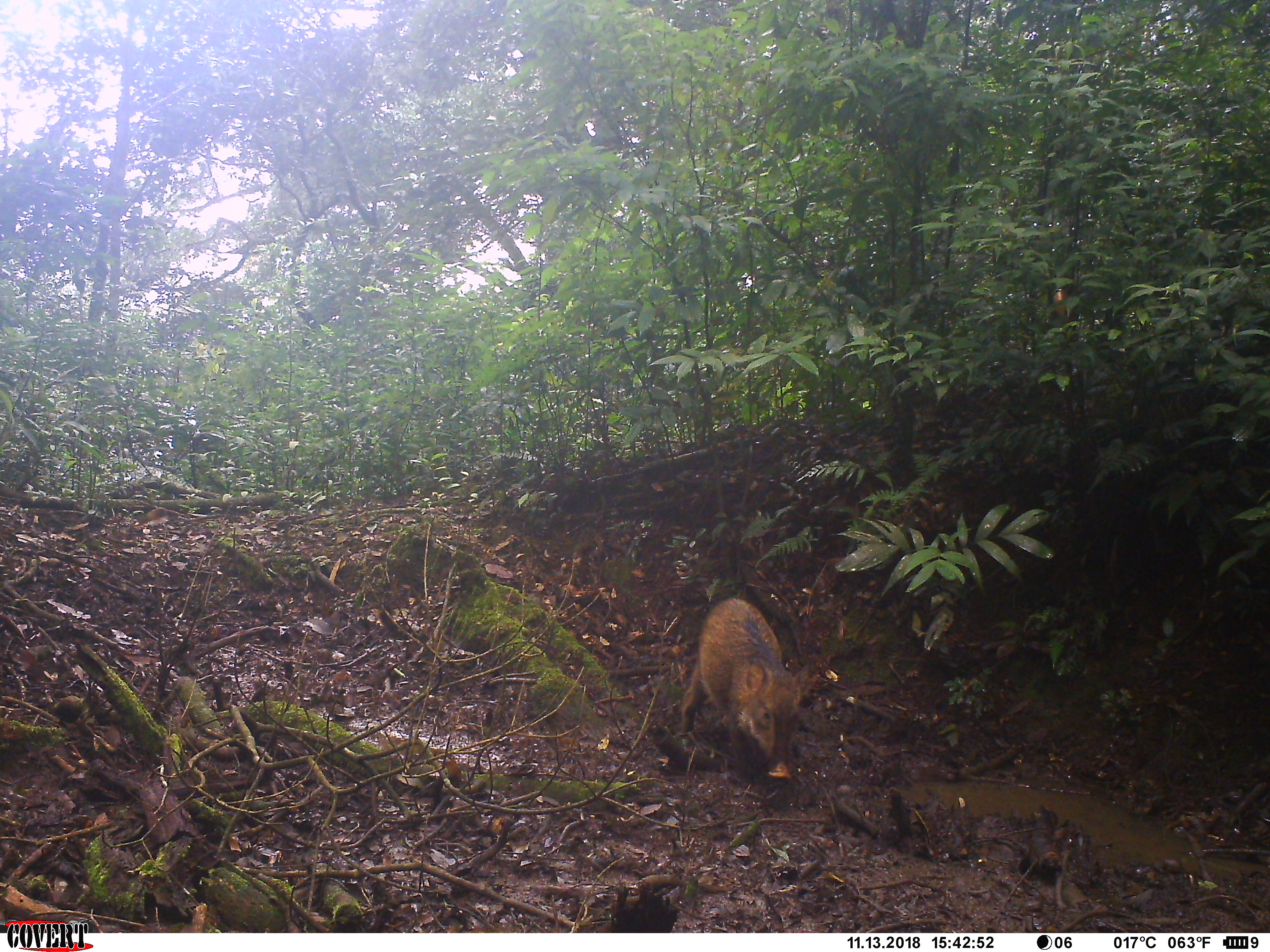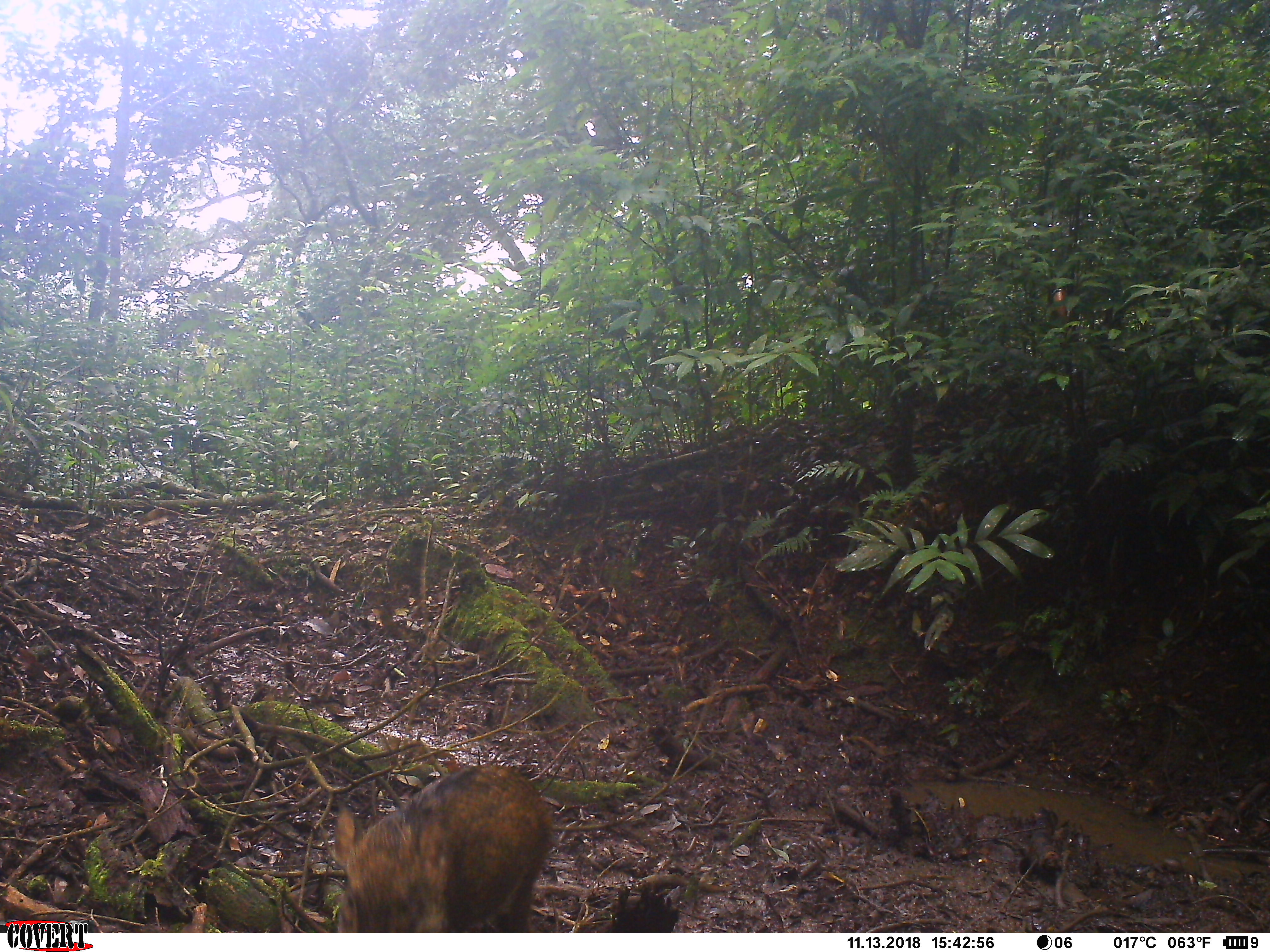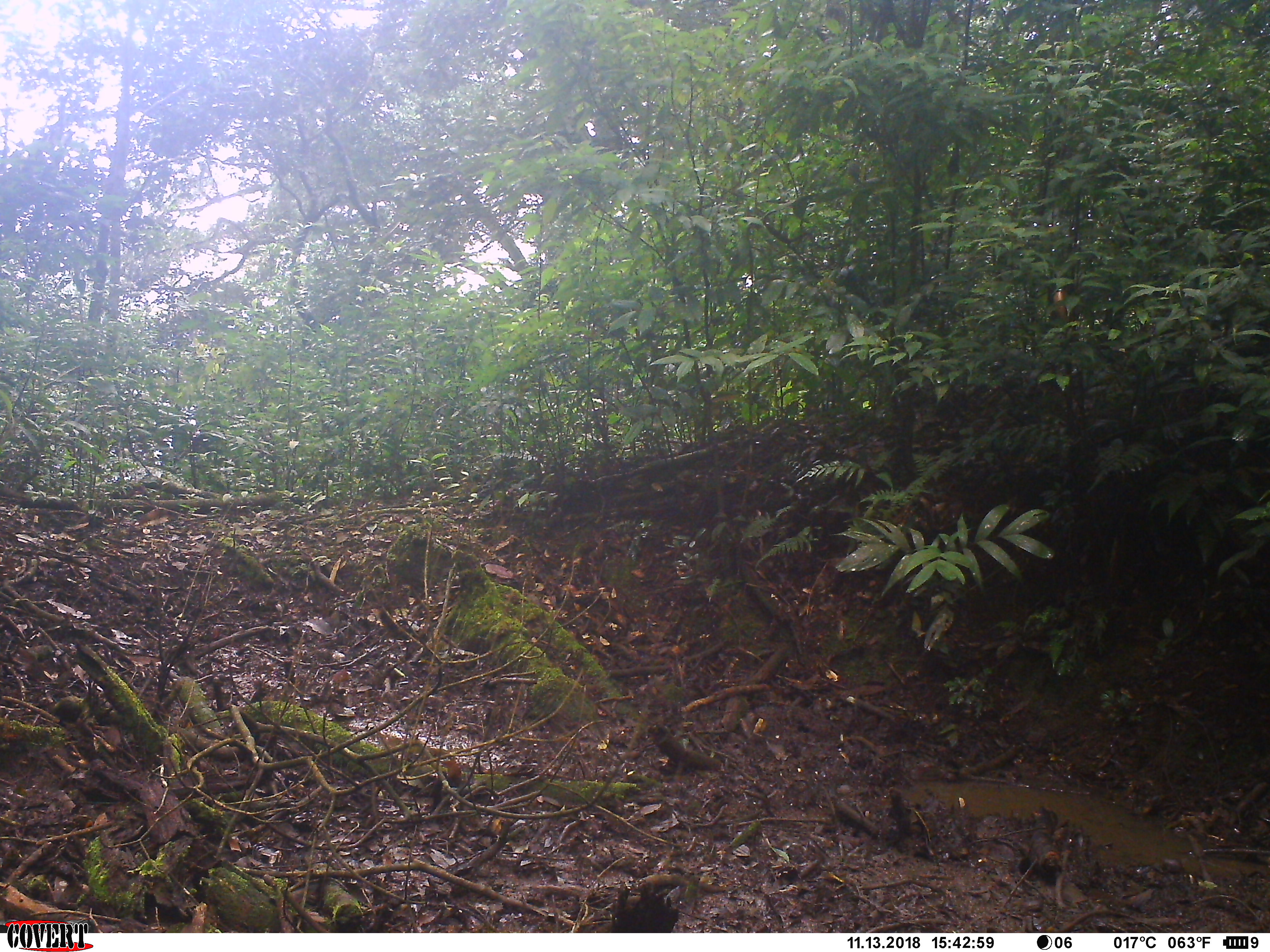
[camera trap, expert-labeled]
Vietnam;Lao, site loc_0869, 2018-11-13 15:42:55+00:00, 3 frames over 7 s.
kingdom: Animalia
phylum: Chordata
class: Mammalia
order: Artiodactyla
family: Suidae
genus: Sus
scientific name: Sus scrofa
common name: eurasian wild pig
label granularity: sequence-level